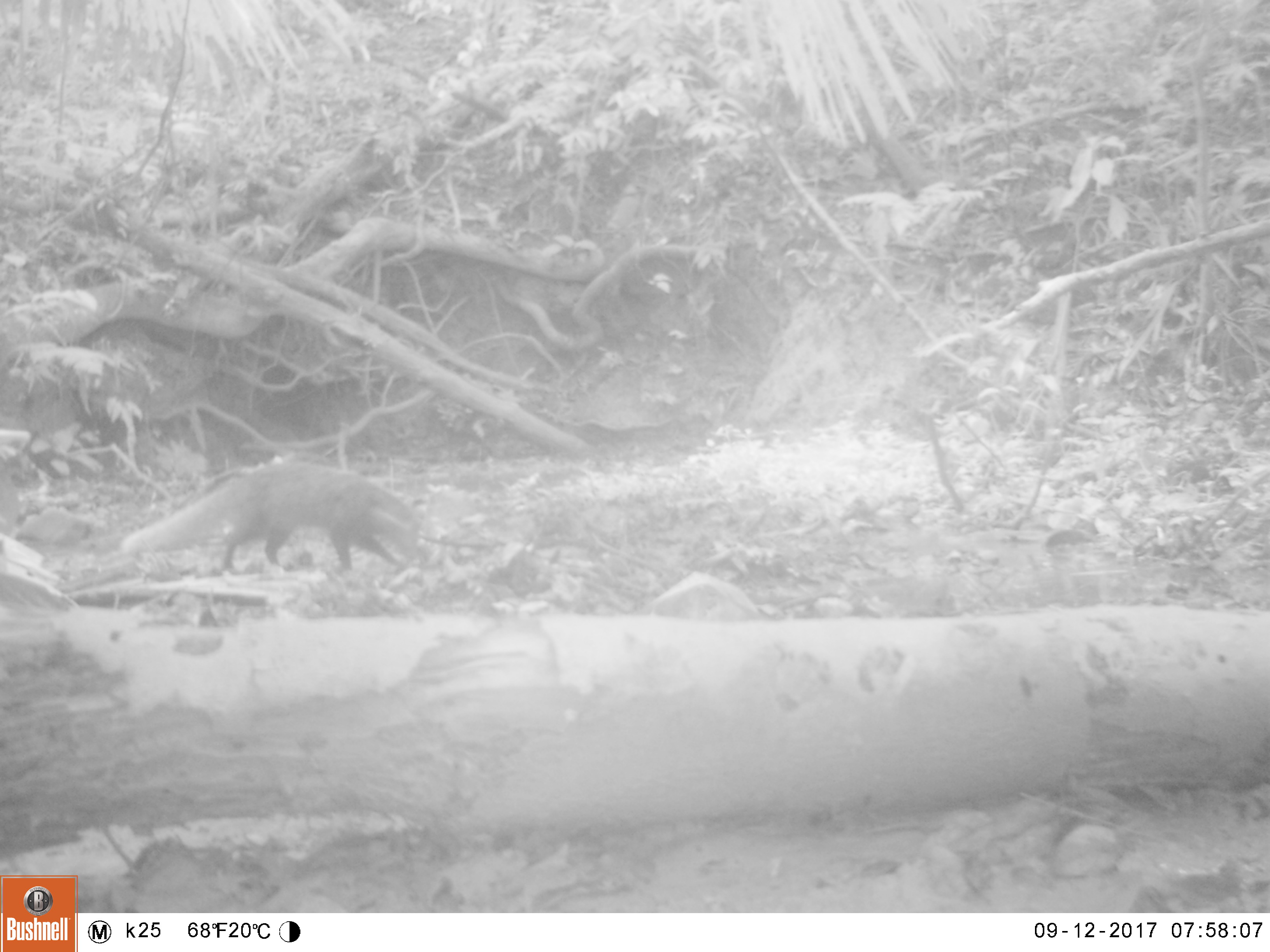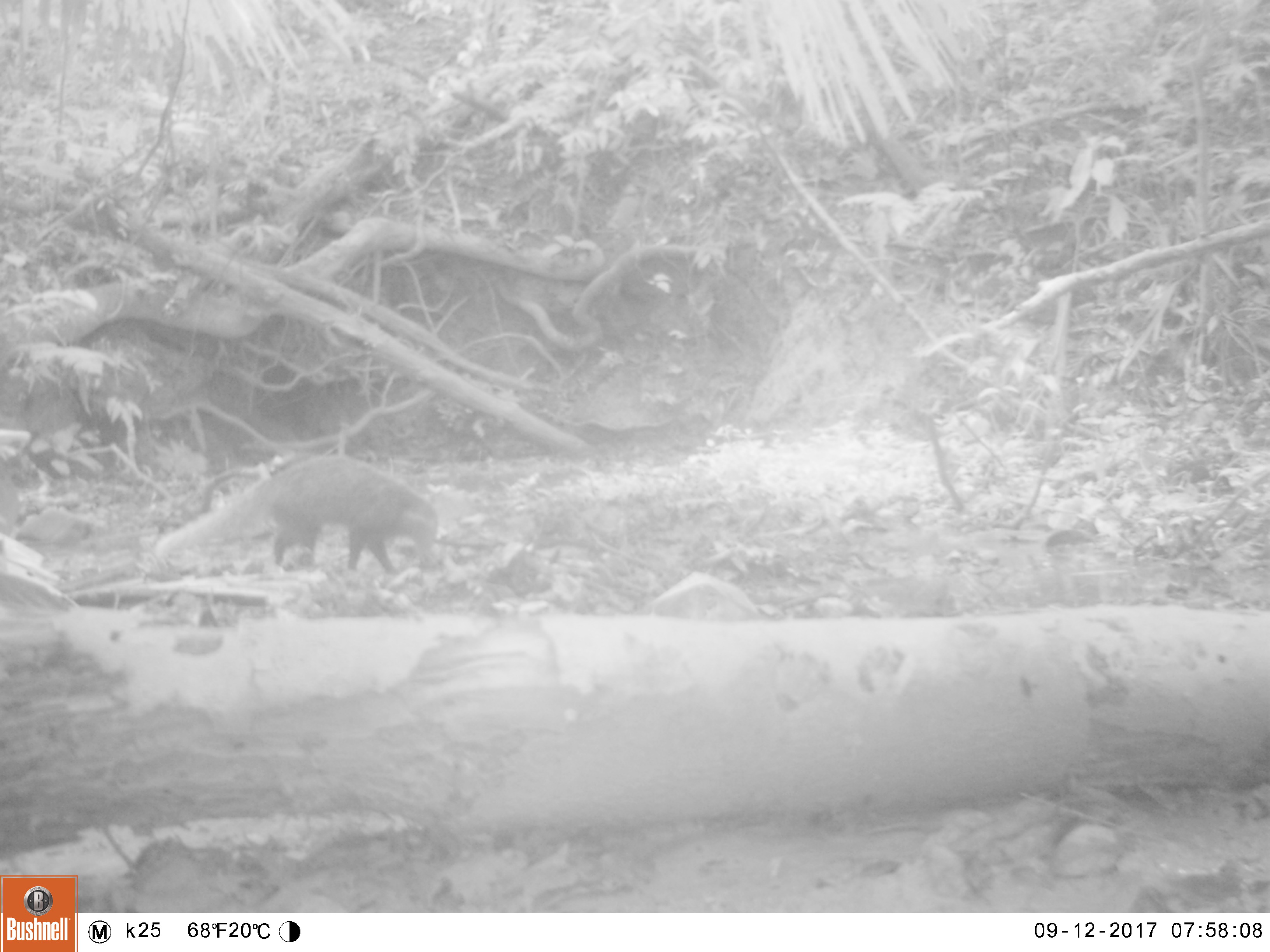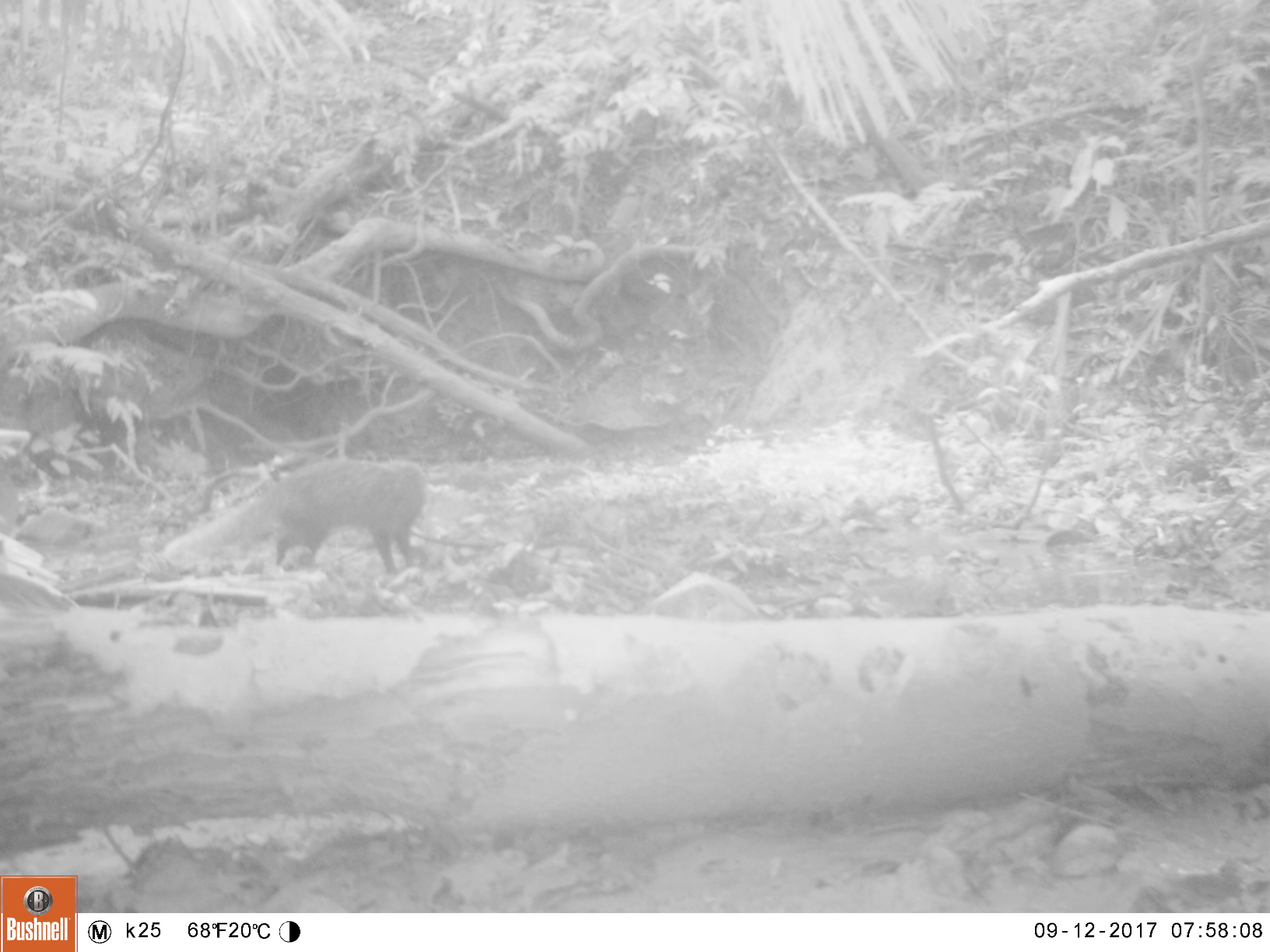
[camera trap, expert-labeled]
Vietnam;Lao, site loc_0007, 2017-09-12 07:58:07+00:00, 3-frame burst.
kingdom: Animalia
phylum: Chordata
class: Mammalia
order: Carnivora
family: Herpestidae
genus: Urva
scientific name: Urva urva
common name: crab-eating mongoose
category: crab eating mongoose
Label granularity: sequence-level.